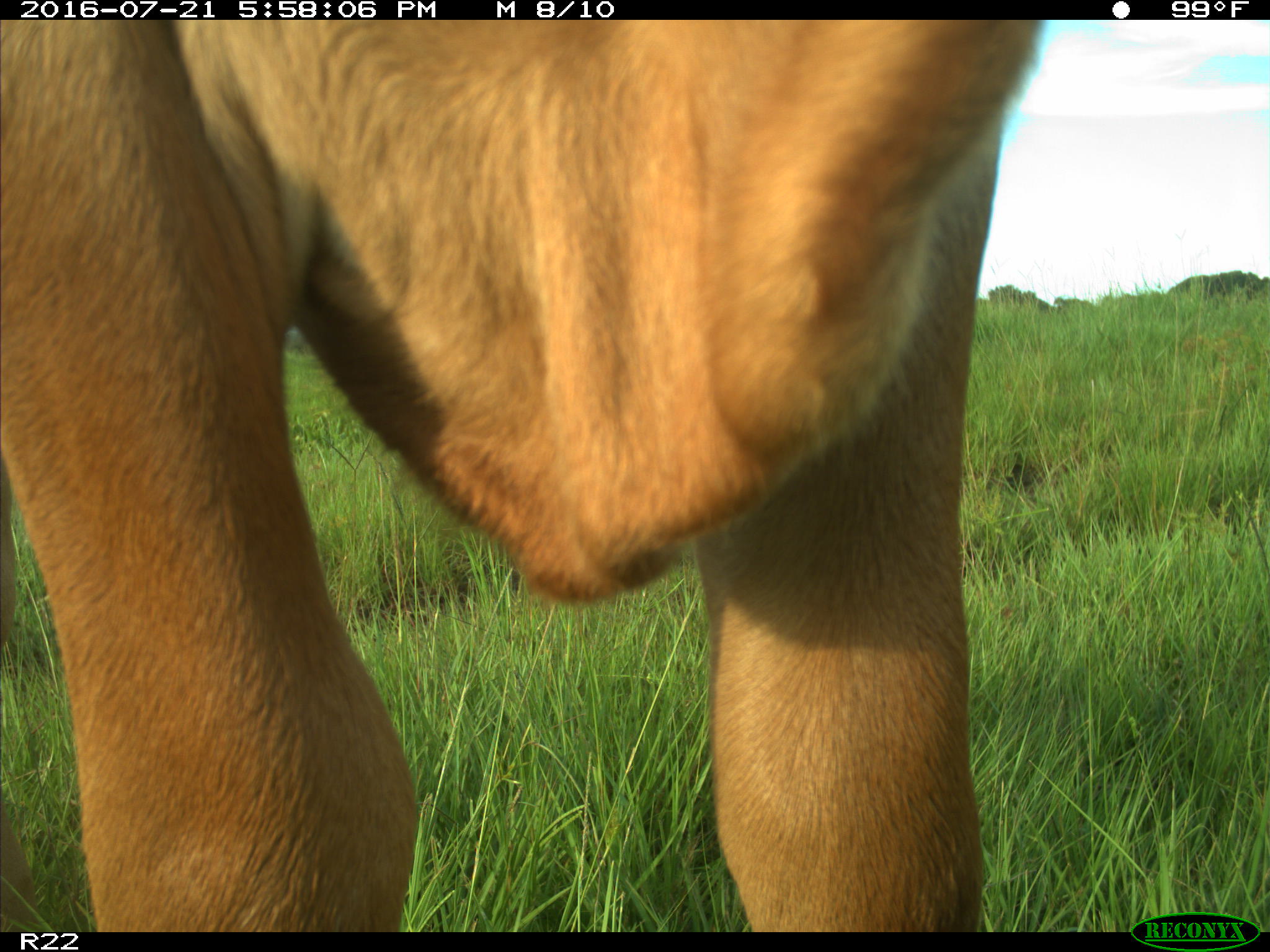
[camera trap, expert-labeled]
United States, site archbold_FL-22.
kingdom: Animalia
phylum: Chordata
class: Mammalia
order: Artiodactyla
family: Bovidae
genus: Bos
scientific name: Bos taurus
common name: domestic cow